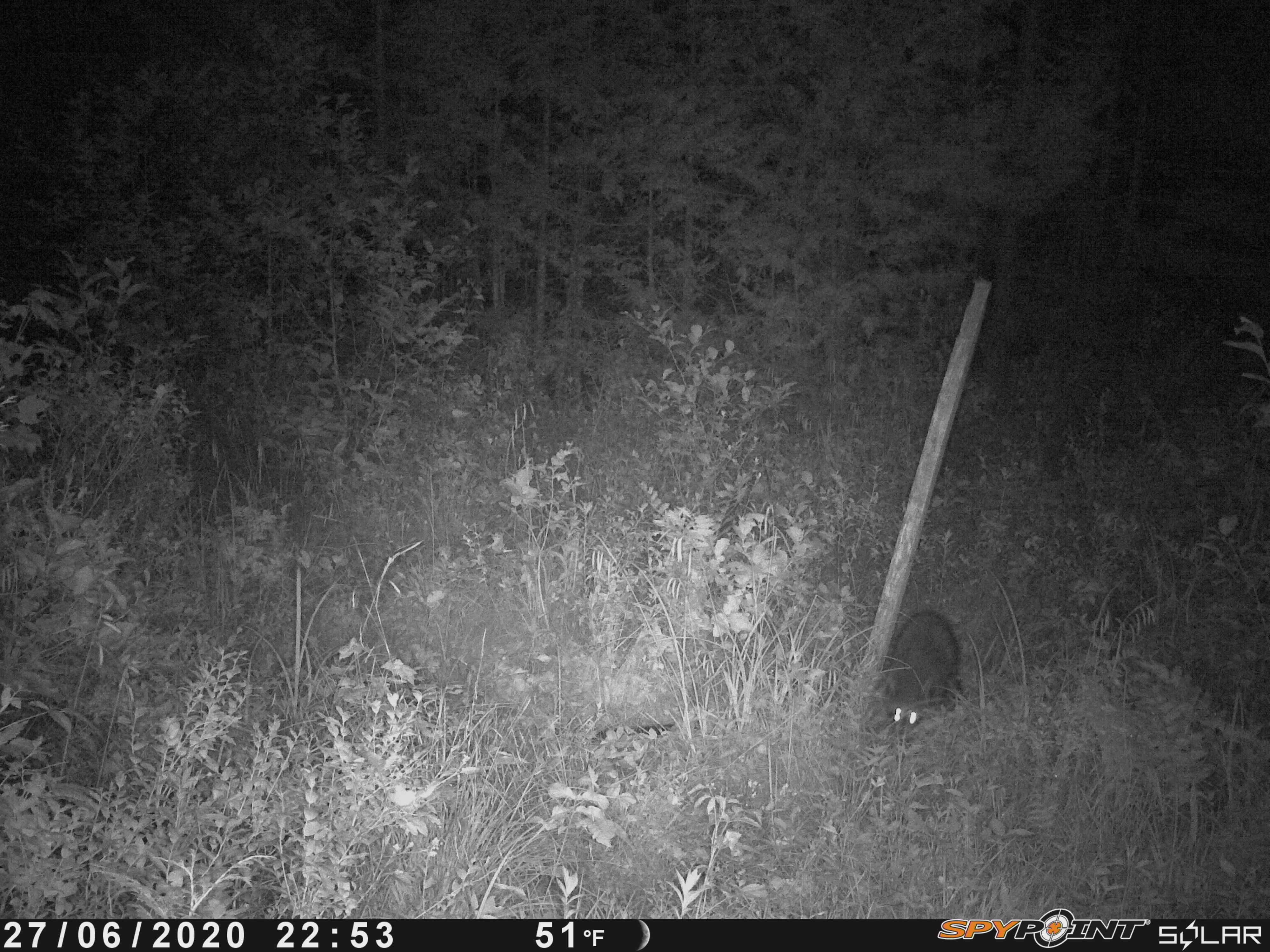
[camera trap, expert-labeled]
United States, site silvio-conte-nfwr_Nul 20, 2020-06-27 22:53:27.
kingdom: Animalia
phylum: Chordata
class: Mammalia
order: Carnivora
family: Procyonidae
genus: Procyon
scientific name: Procyon lotor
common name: raccoon